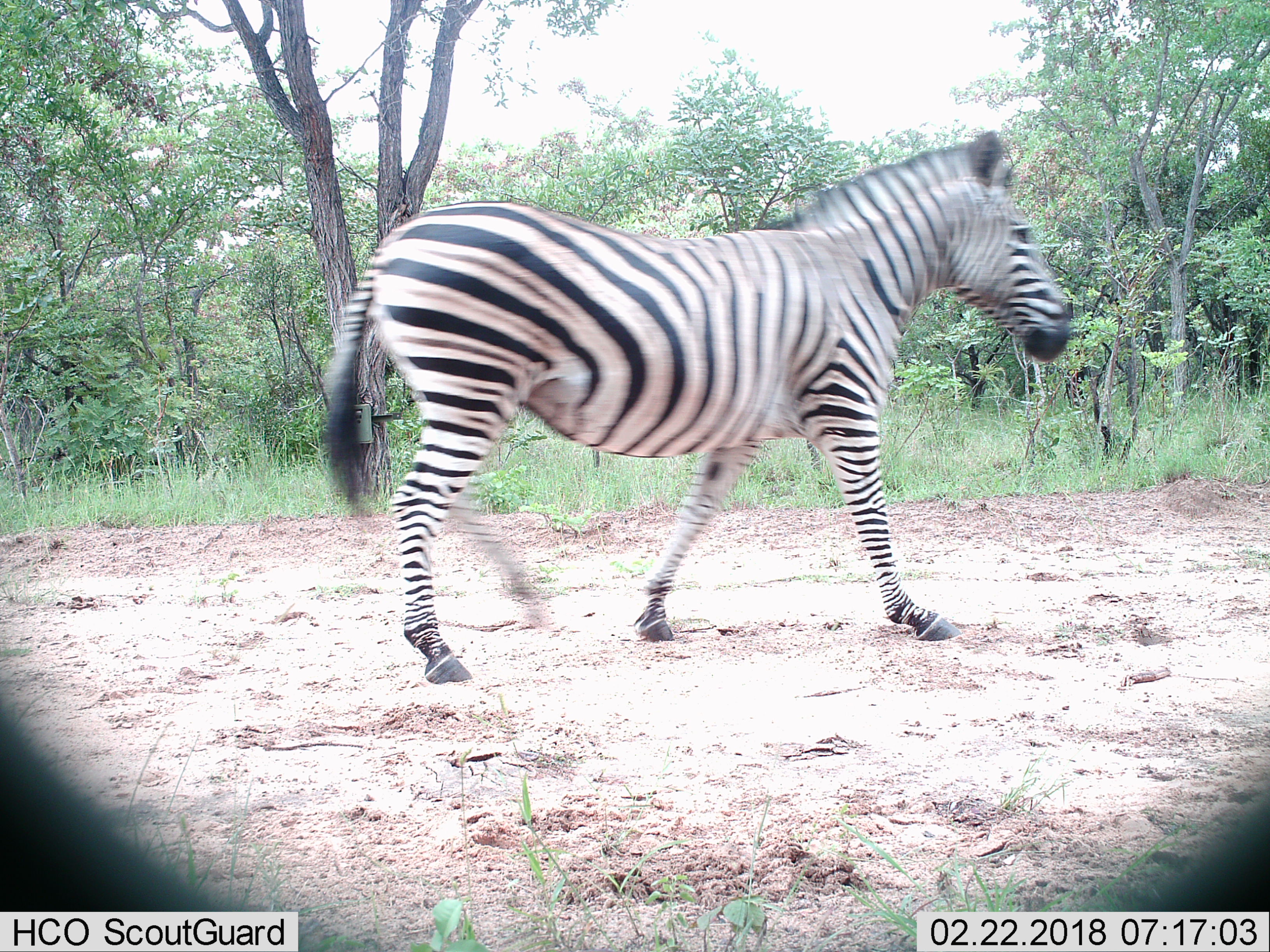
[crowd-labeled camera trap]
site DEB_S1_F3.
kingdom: Animalia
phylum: Chordata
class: Mammalia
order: Perissodactyla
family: Equidae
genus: Equus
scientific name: Equus quagga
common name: plains zebra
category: zebraplains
Zebraplains (plains zebra) (Equus quagga), count 1. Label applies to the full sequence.